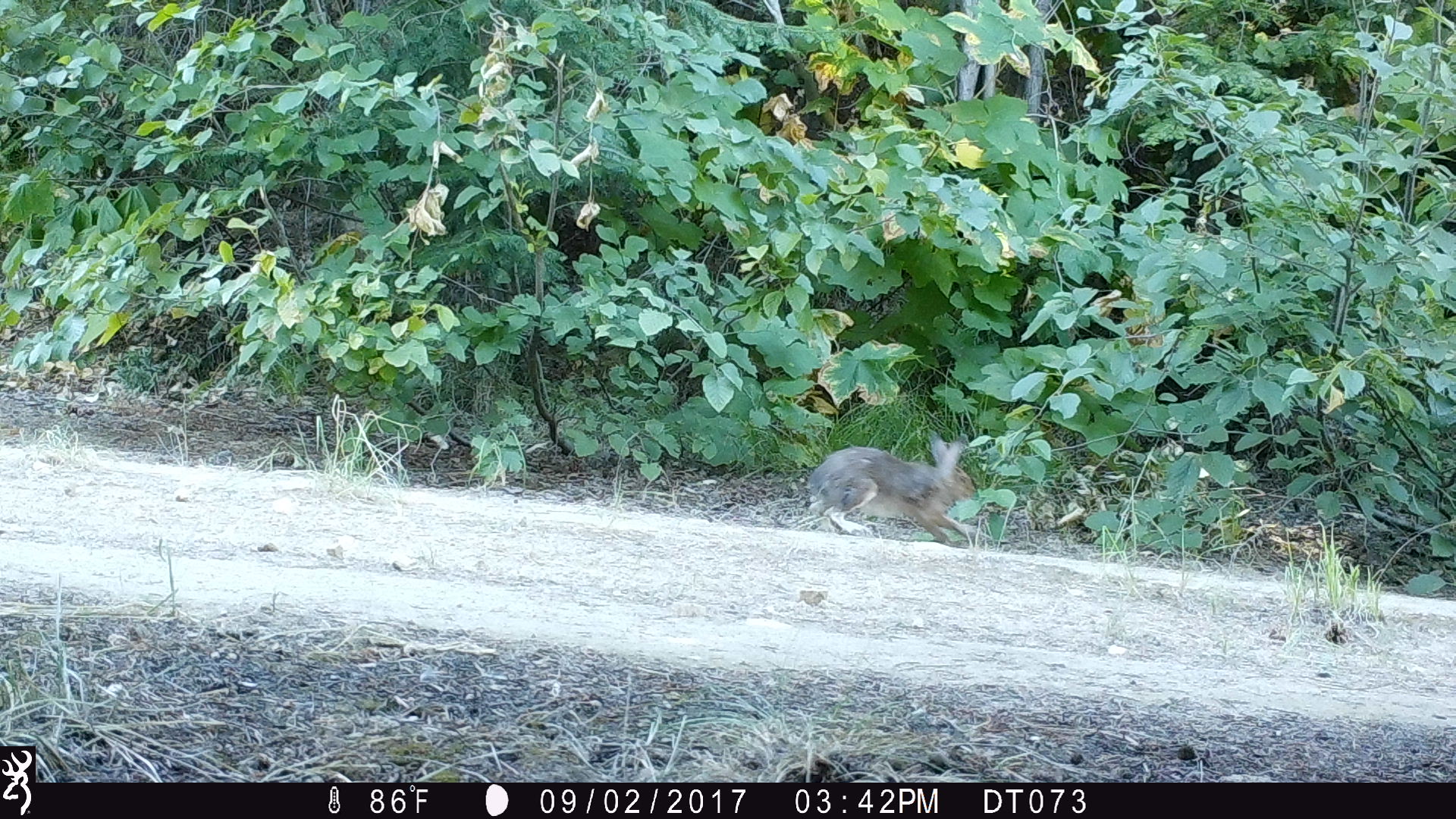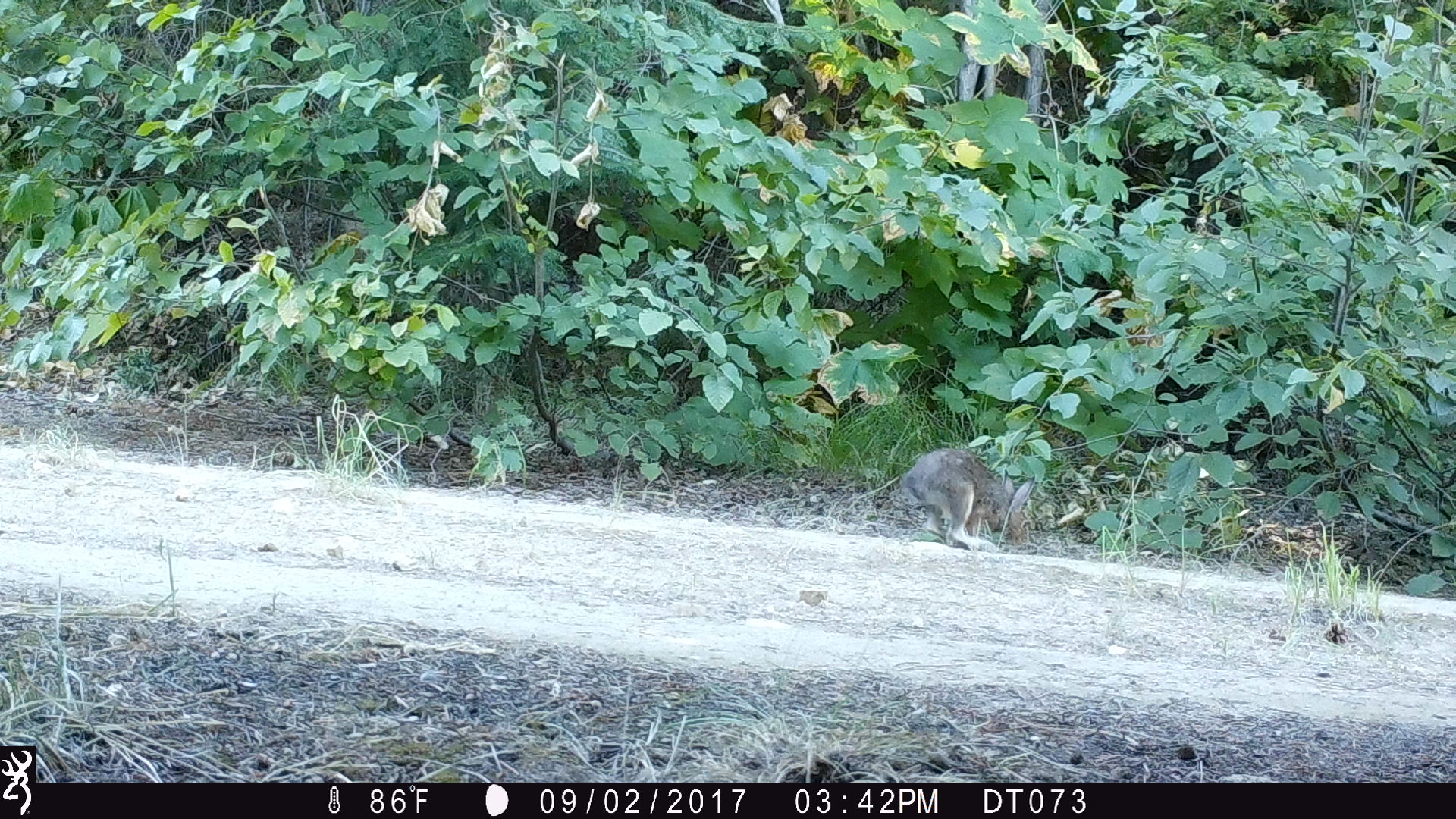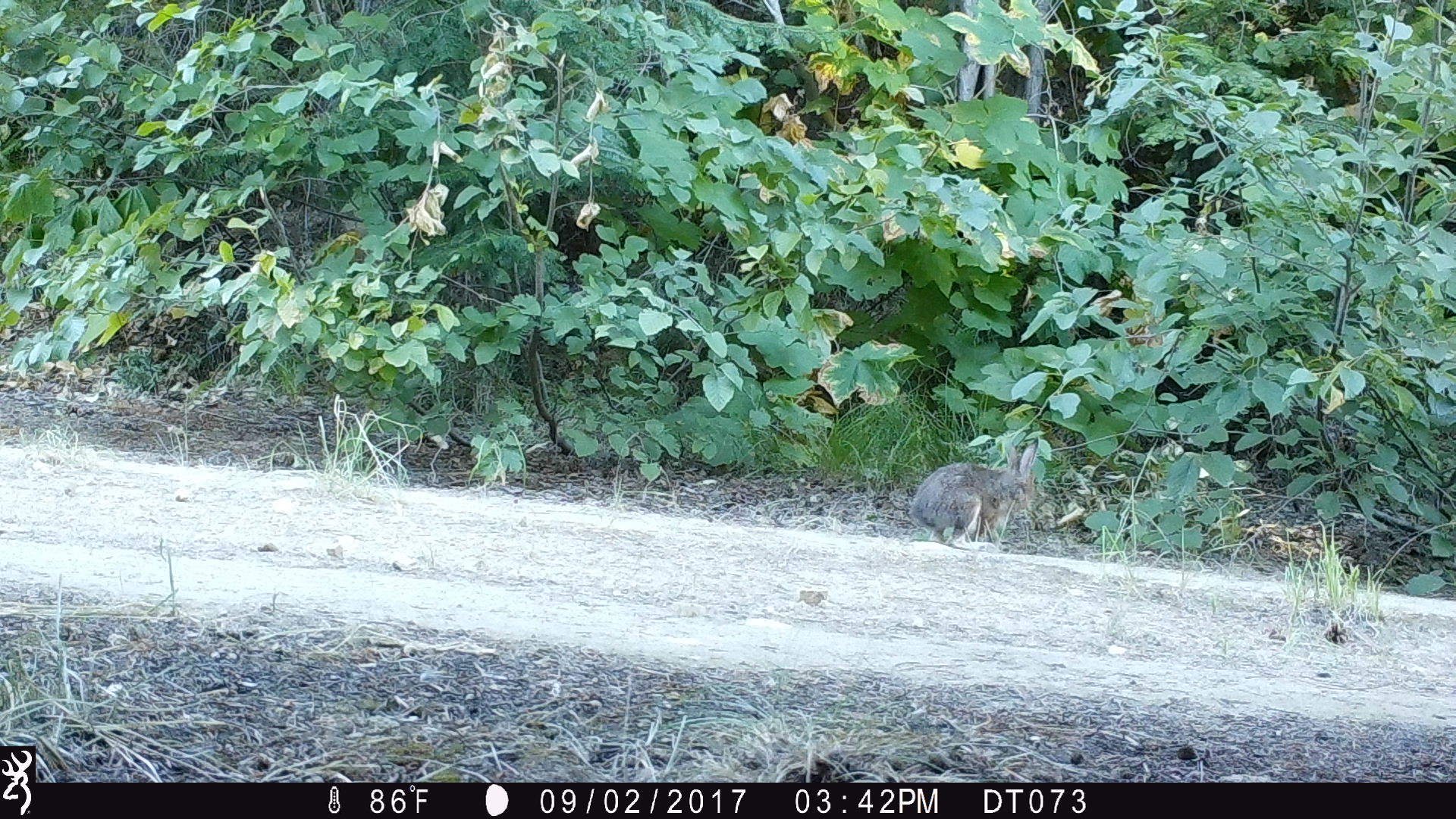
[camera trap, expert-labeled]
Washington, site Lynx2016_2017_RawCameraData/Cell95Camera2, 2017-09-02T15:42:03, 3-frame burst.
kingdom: Animalia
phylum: Chordata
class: Mammalia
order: Lagomorpha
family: Leporidae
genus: Lepus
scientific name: Lepus americanus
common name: snowshoe hare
Lepus americanus (snowshoe hare). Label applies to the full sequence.